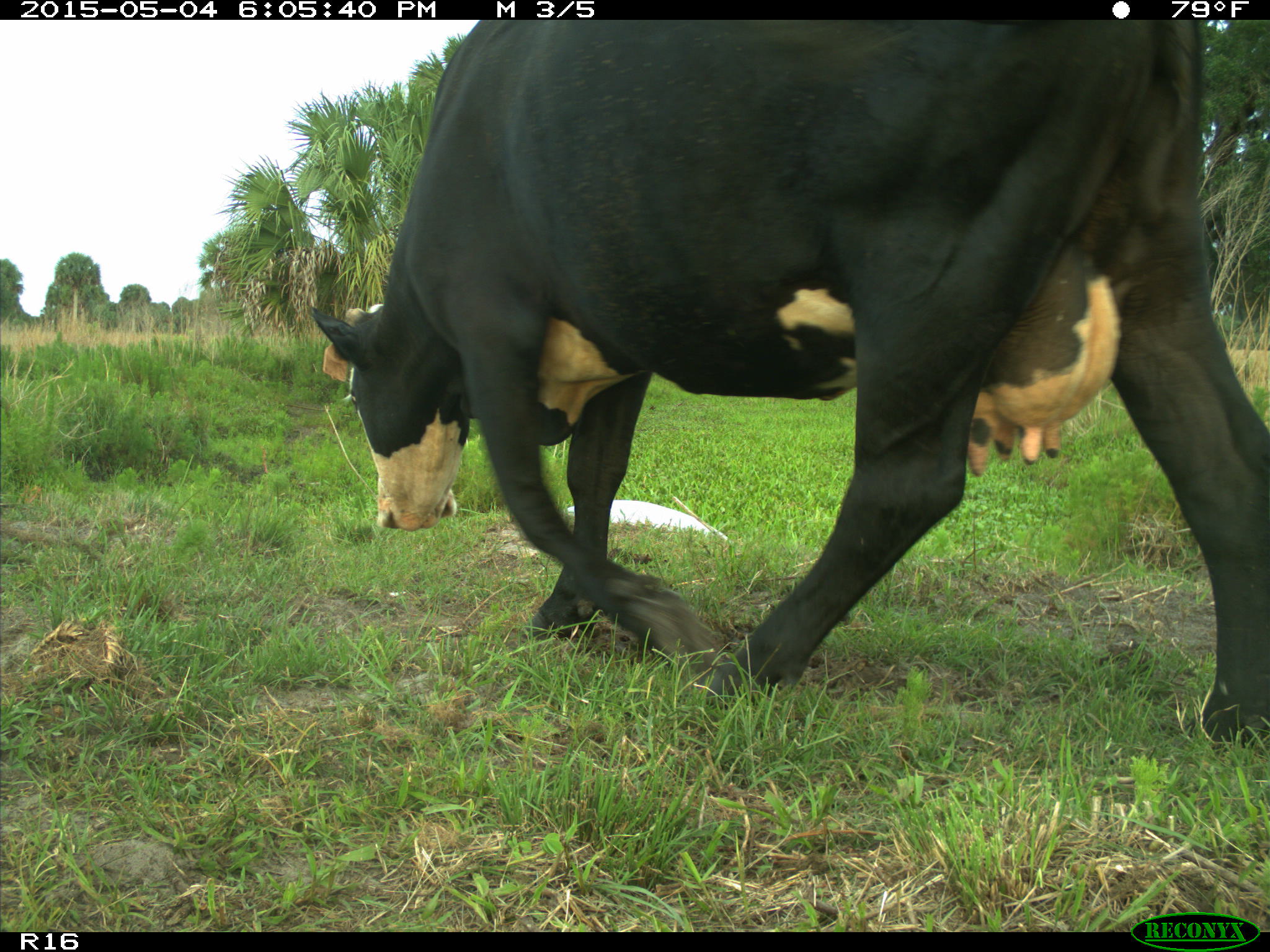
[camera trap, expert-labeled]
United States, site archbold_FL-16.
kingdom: Animalia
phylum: Chordata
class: Mammalia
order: Artiodactyla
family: Bovidae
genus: Bos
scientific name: Bos taurus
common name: domestic cow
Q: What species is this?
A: Bos taurus (domestic cow).